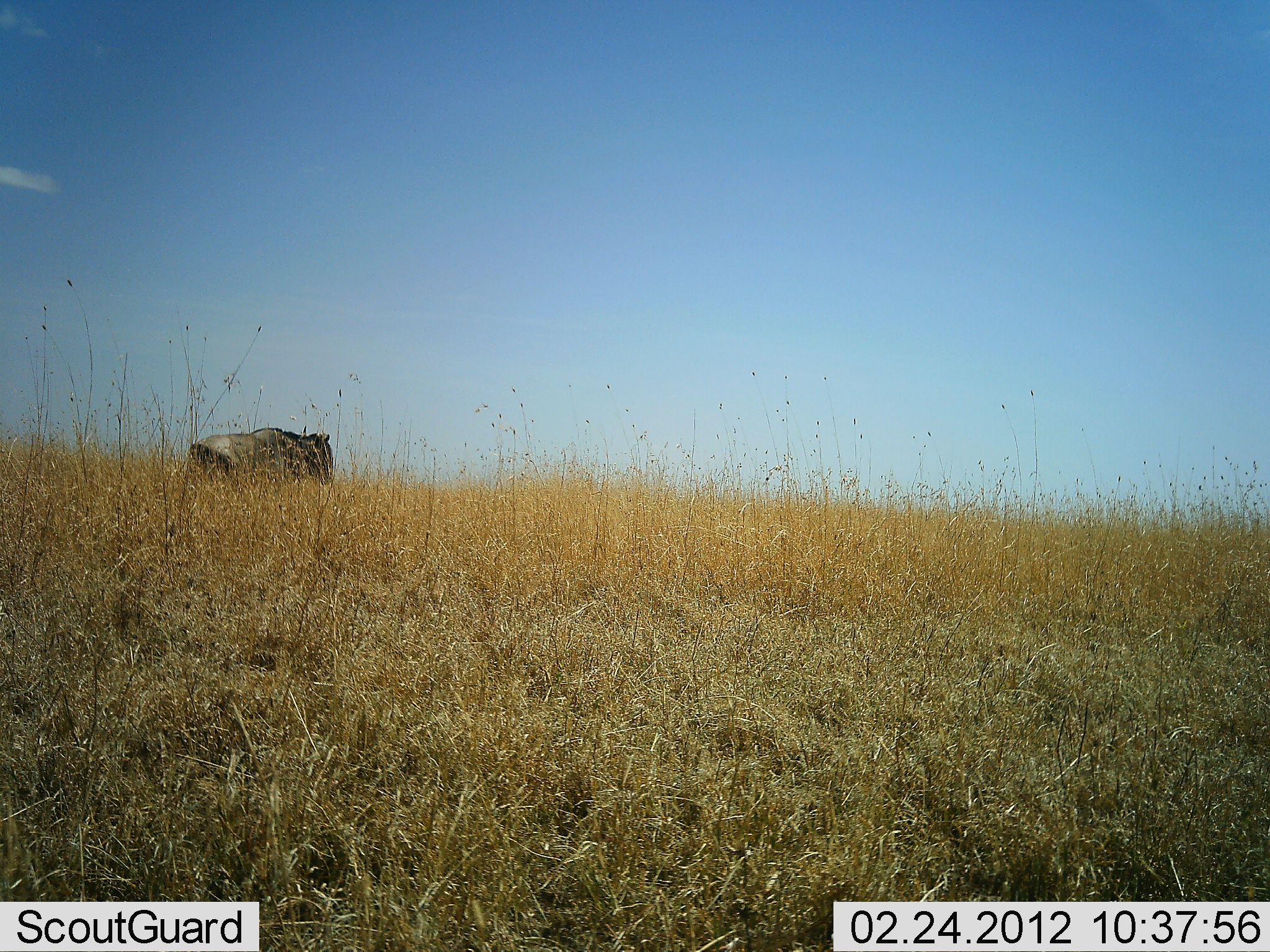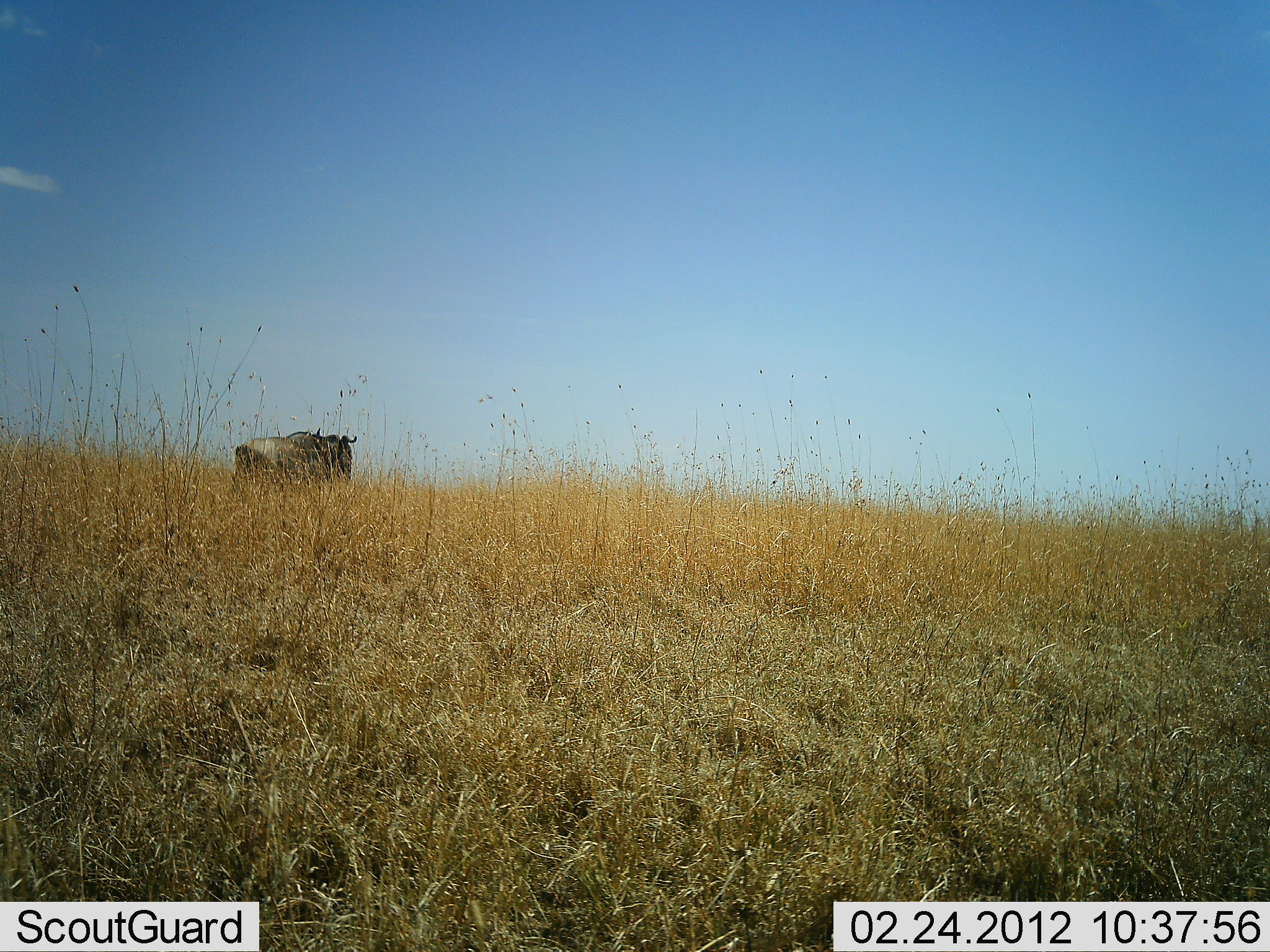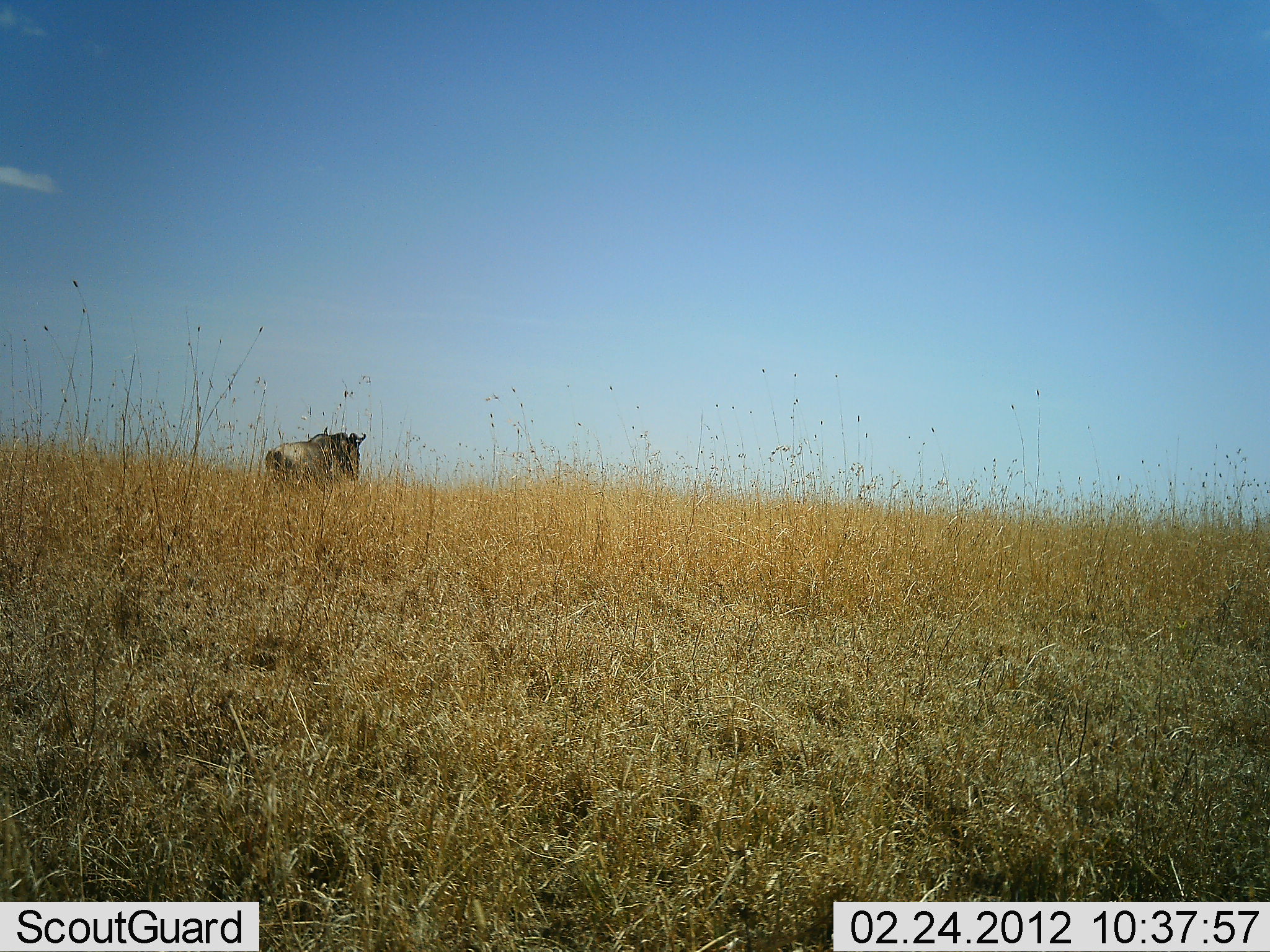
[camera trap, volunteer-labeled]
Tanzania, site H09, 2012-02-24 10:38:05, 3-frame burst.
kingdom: Animalia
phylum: Chordata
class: Mammalia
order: Artiodactyla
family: Bovidae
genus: Connochaetes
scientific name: Connochaetes taurinus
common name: blue wildebeest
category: wildebeest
Wildebeest (blue wildebeest) (Connochaetes taurinus), count 1. Behavior (volunteer vote fractions): standing 11%, resting 0%, moving 95%, interacting 0%. Young present (vote fraction): 0%. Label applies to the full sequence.